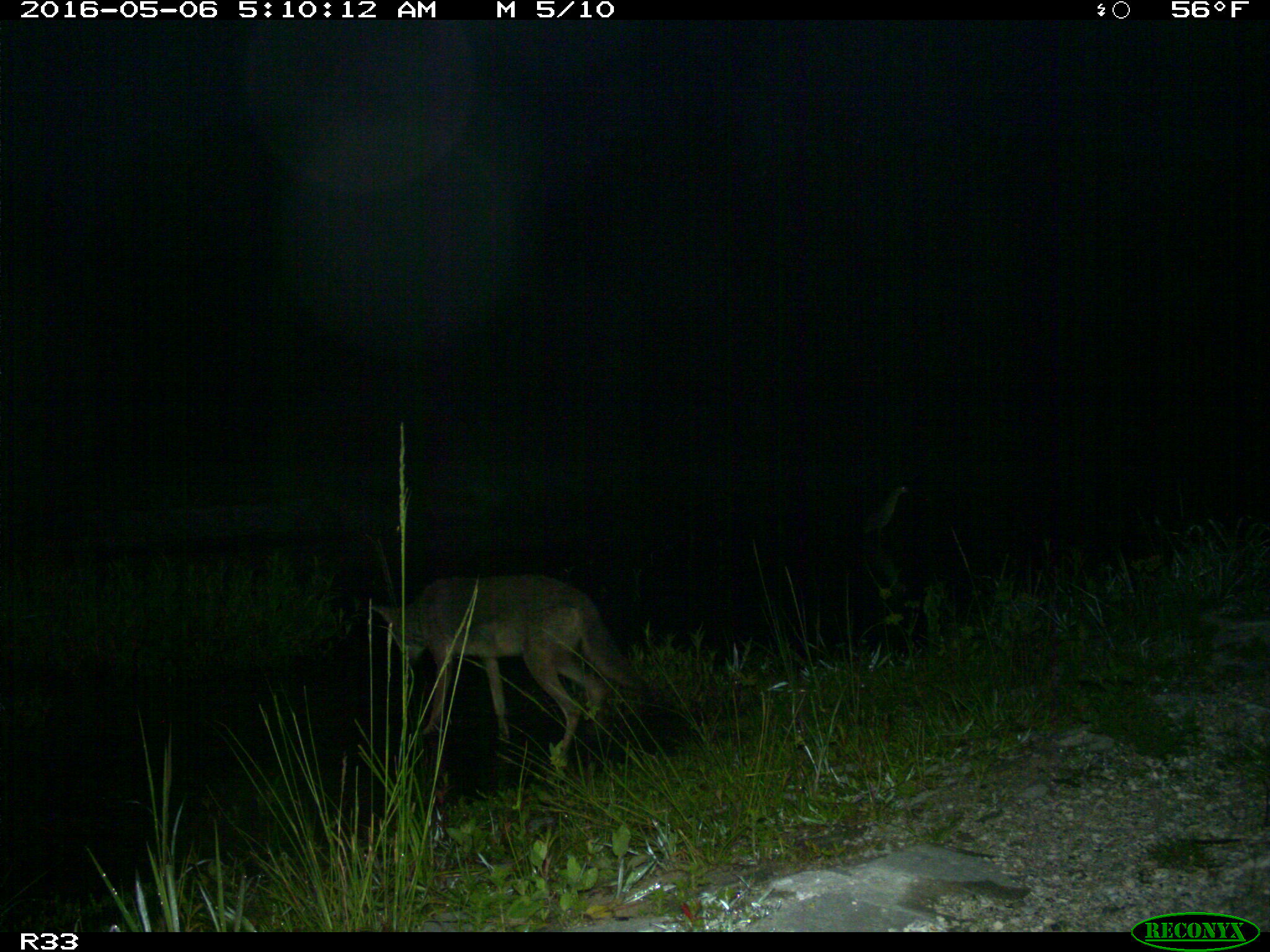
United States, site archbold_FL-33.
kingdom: Animalia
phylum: Chordata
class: Mammalia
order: Carnivora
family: Canidae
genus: Canis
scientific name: Canis latrans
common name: coyote